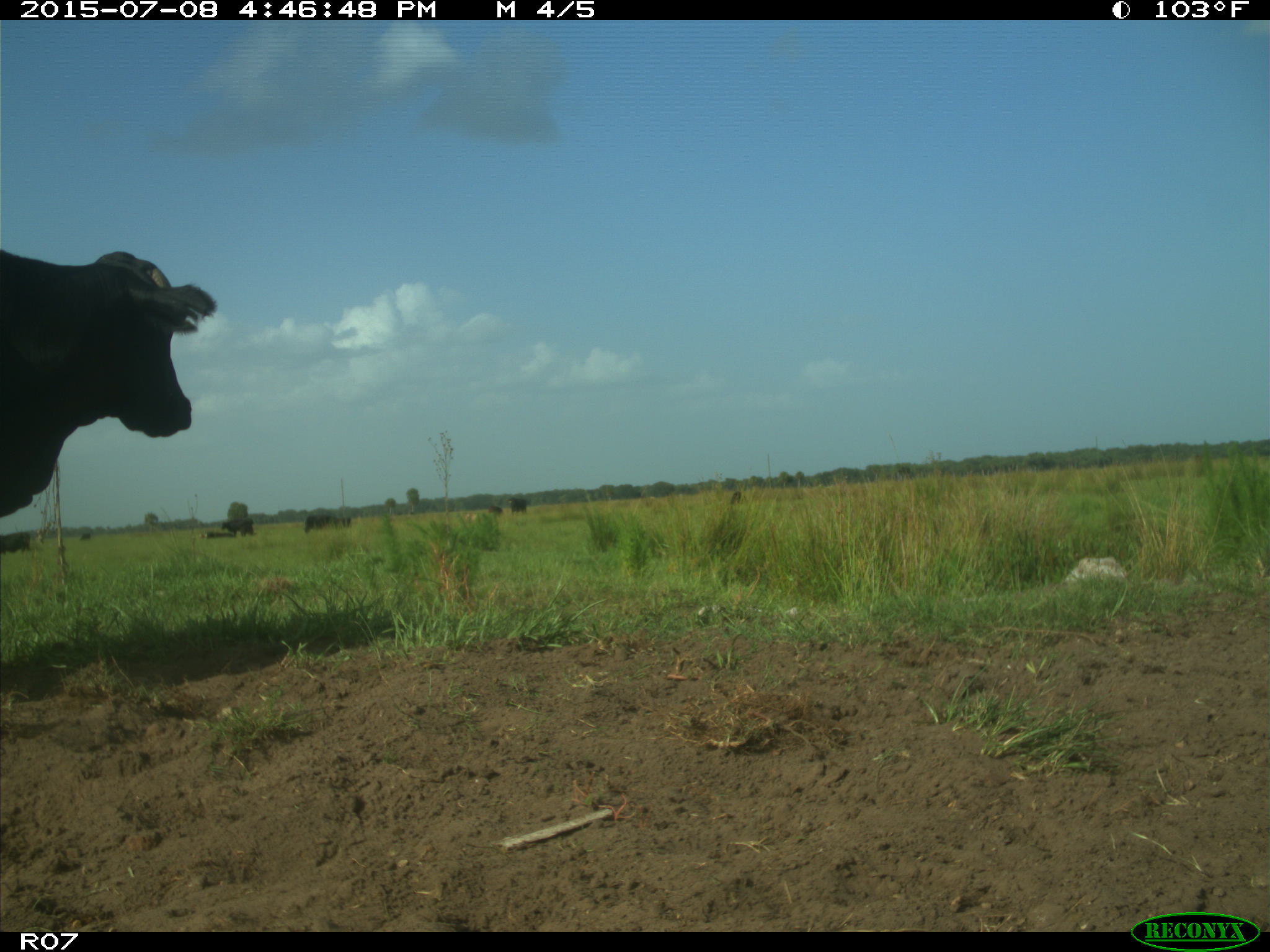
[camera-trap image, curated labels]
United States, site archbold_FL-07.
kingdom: Animalia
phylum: Chordata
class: Mammalia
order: Artiodactyla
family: Bovidae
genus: Bos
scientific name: Bos taurus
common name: domestic cow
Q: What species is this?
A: Bos taurus (domestic cow).